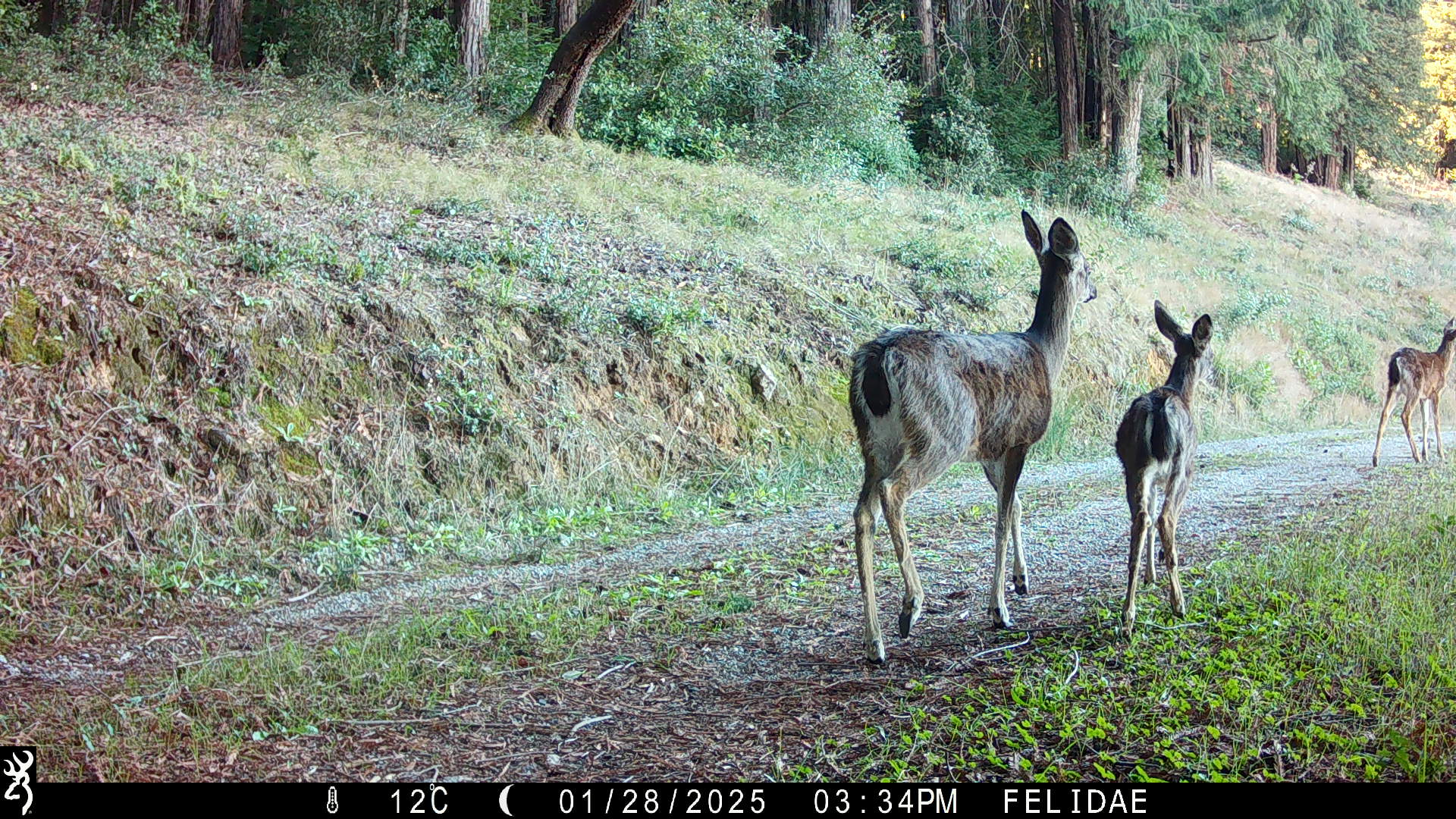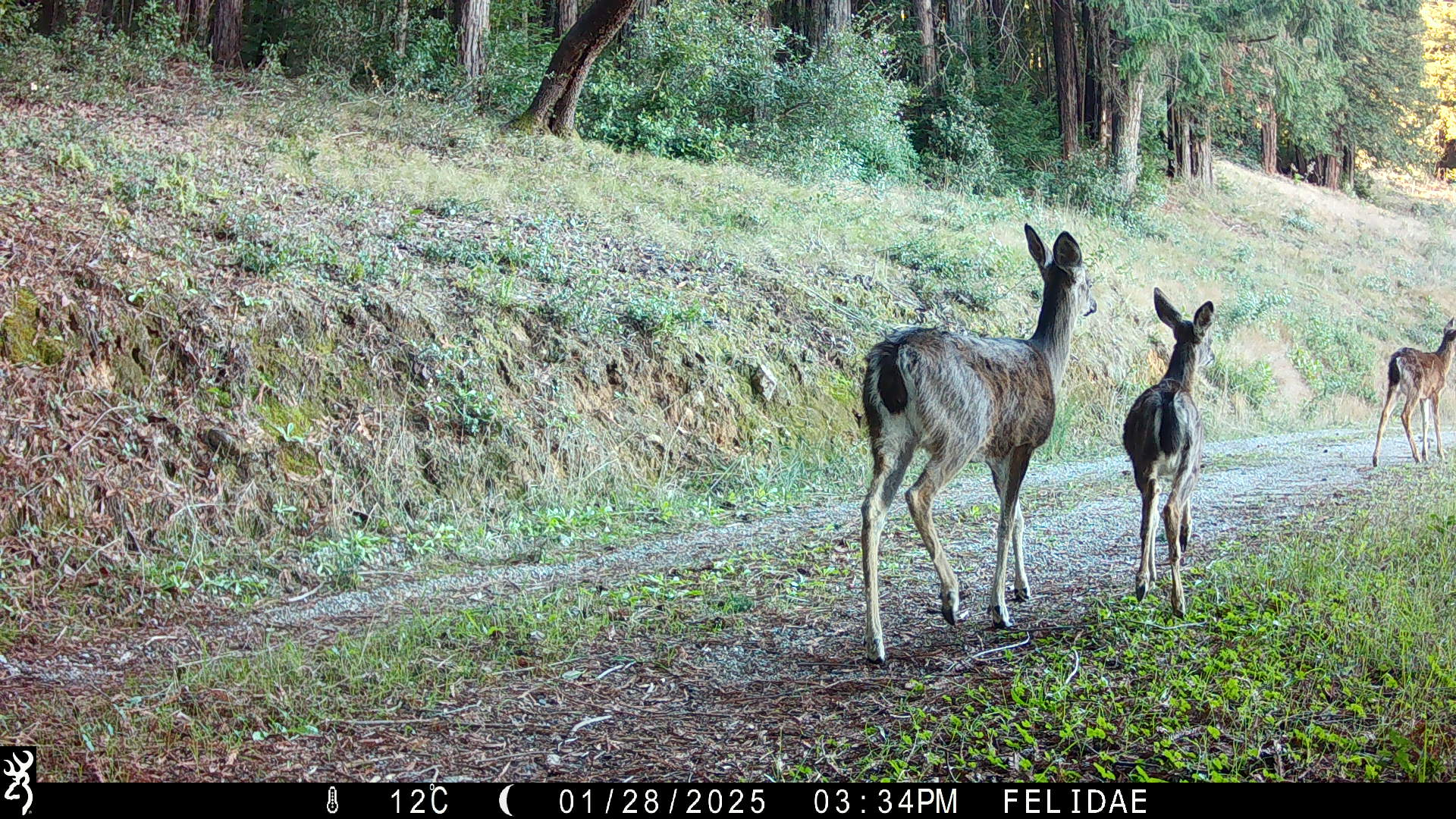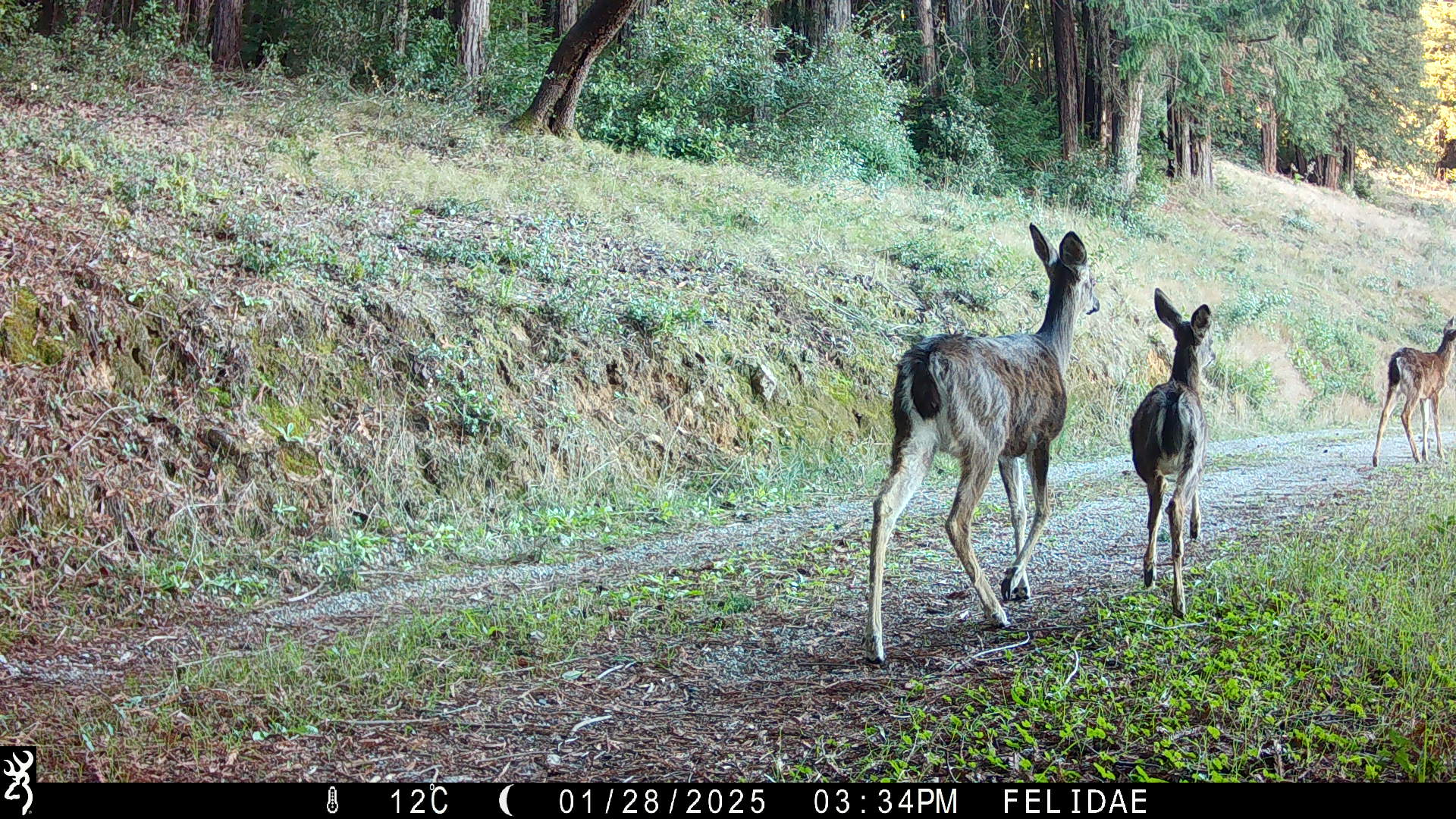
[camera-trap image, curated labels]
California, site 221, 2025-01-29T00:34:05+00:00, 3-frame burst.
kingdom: Animalia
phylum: Chordata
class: Mammalia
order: Artiodactyla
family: Cervidae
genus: Odocoileus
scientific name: Odocoileus hemionus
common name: mule deer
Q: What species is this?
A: Mule deer (Odocoileus hemionus).